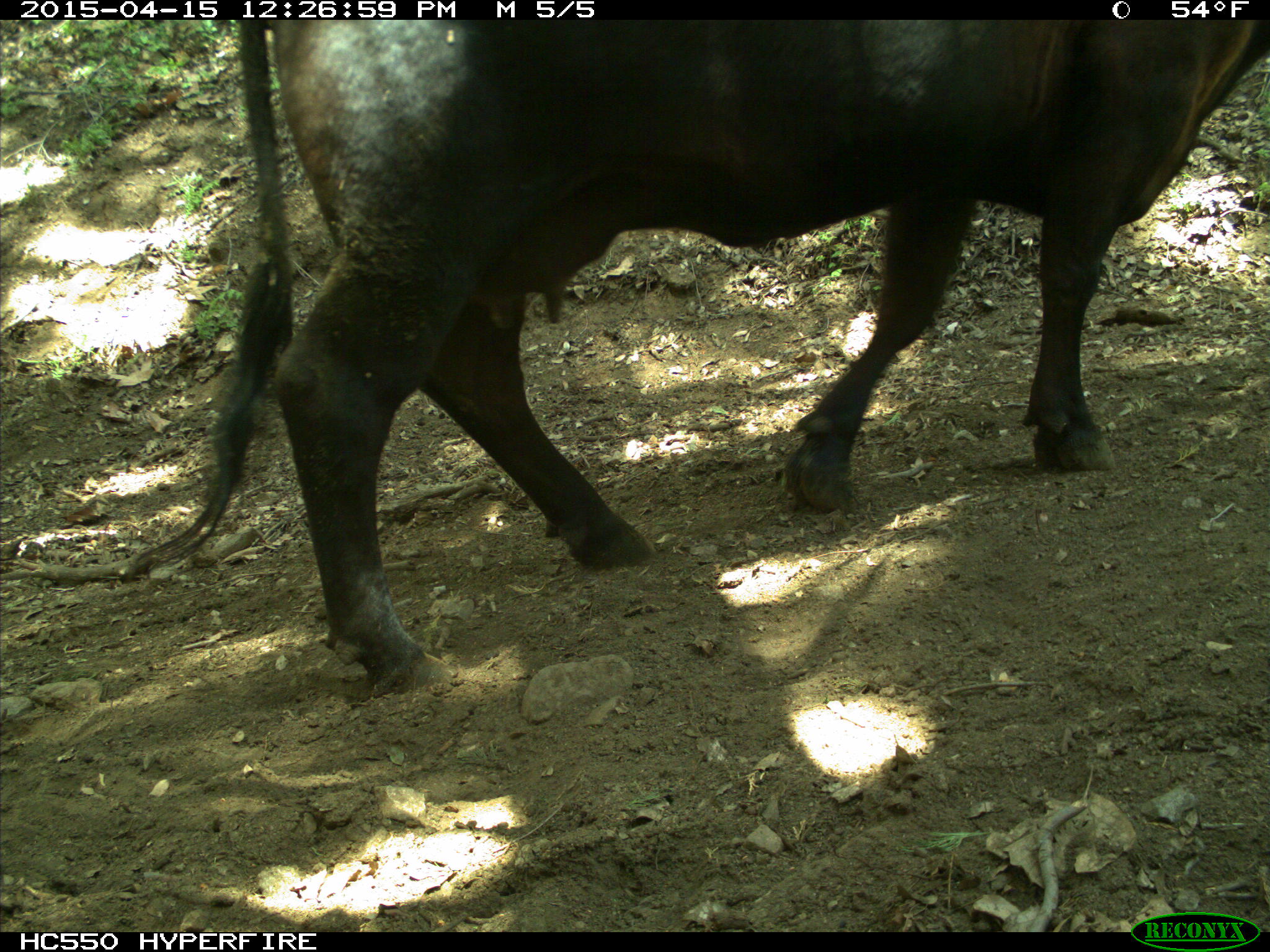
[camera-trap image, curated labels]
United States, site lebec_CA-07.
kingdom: Animalia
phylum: Chordata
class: Mammalia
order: Artiodactyla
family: Bovidae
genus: Bos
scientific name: Bos taurus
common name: domestic cow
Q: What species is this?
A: Bos taurus (domestic cow).